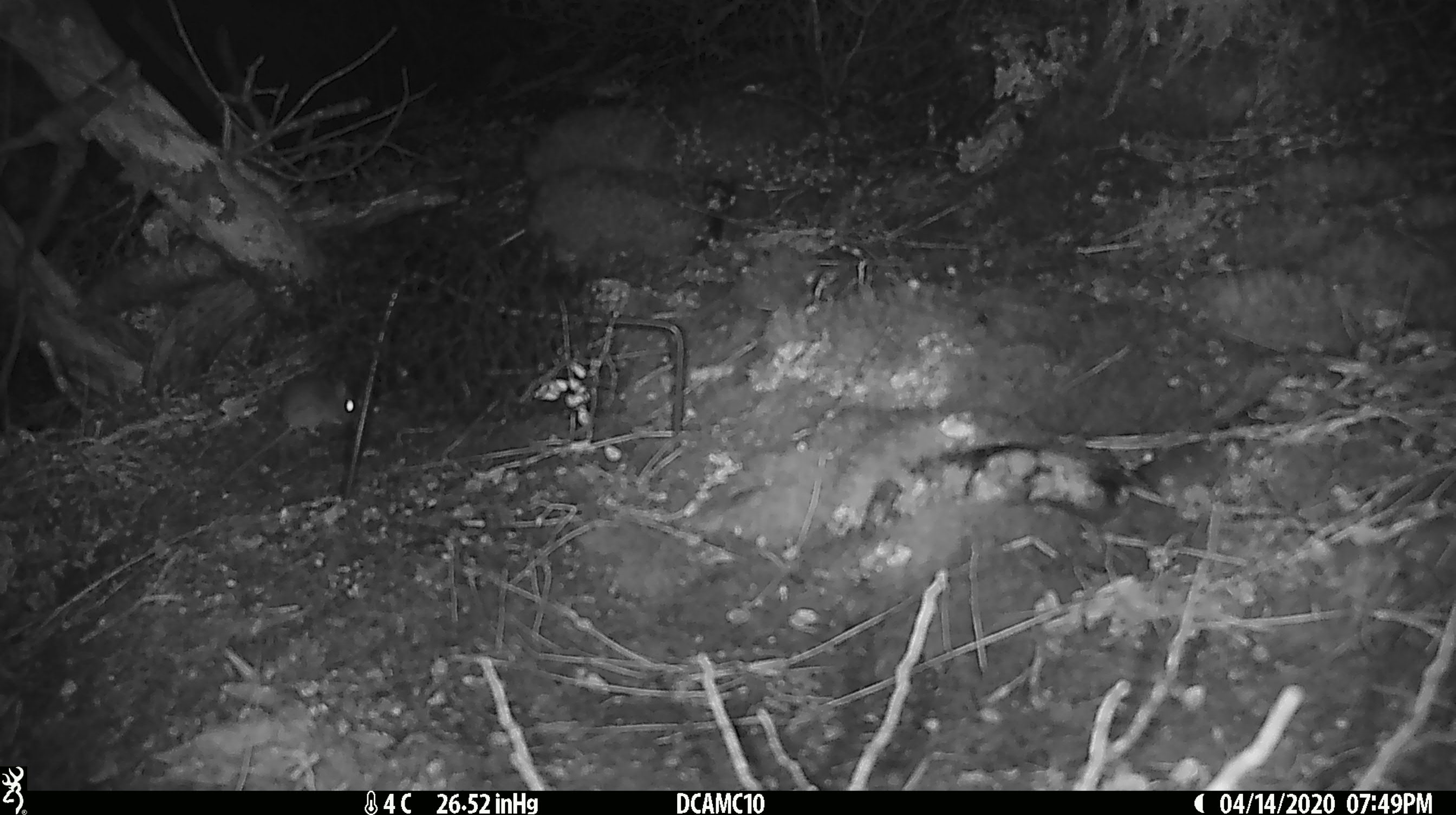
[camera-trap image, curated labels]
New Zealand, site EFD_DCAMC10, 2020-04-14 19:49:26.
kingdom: Animalia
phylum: Chordata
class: Mammalia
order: Rodentia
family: Muridae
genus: Mus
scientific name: Mus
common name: mouse